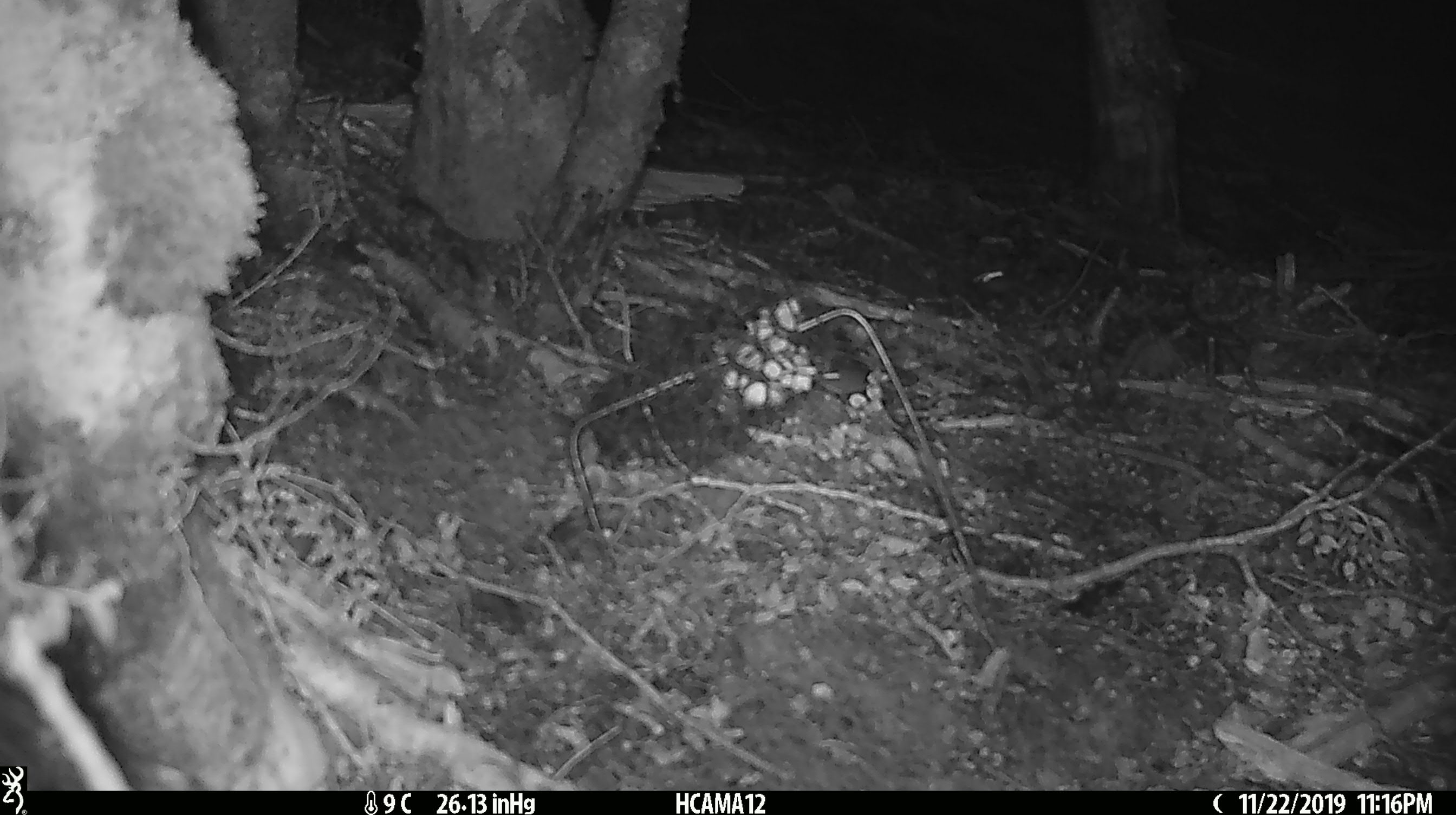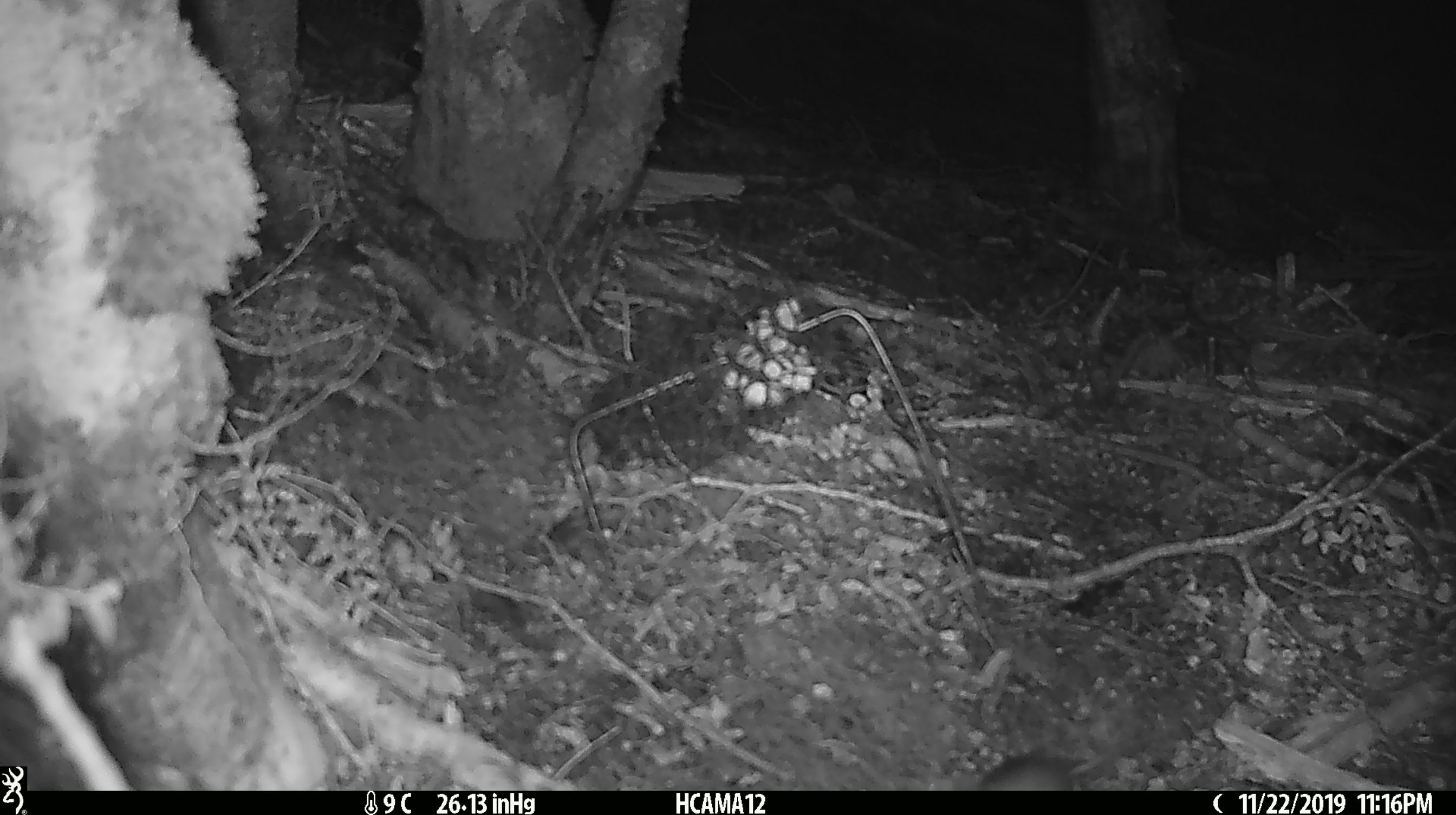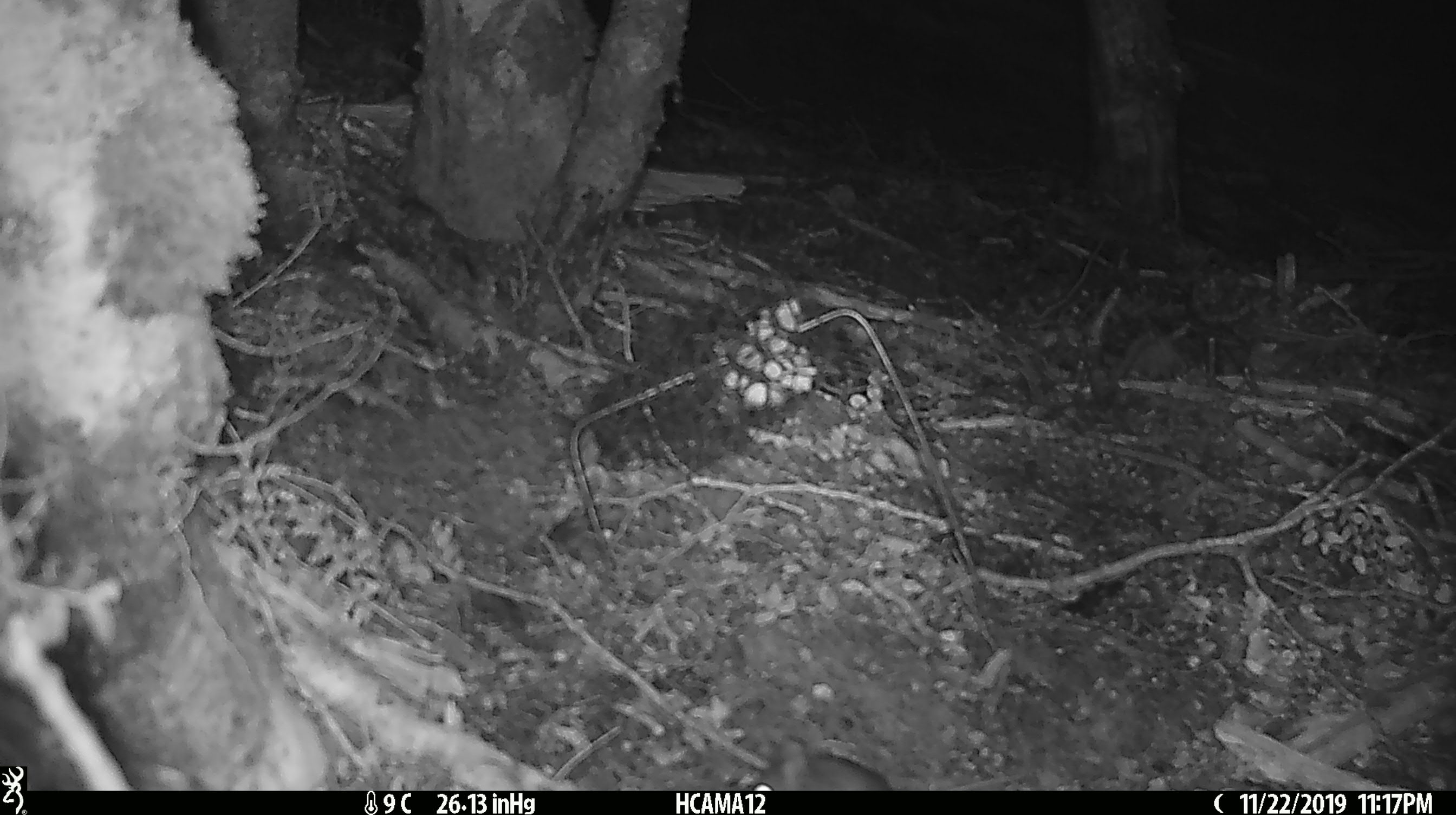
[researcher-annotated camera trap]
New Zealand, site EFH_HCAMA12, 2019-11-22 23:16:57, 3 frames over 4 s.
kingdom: Animalia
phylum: Chordata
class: Mammalia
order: Rodentia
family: Muridae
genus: Mus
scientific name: Mus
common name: mouse